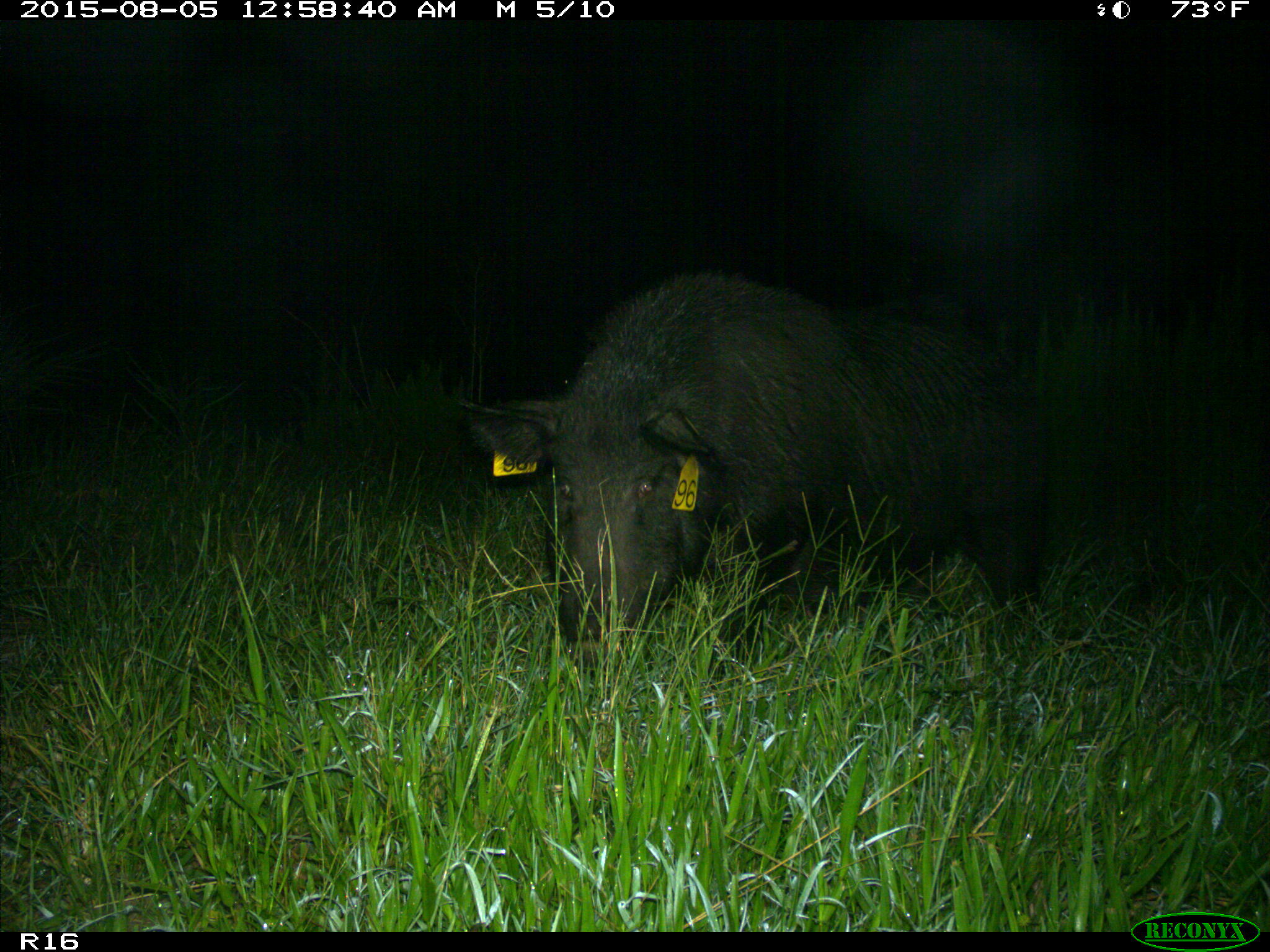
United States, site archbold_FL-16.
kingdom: Animalia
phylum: Chordata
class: Mammalia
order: Artiodactyla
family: Suidae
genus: Sus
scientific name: Sus scrofa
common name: wild boar